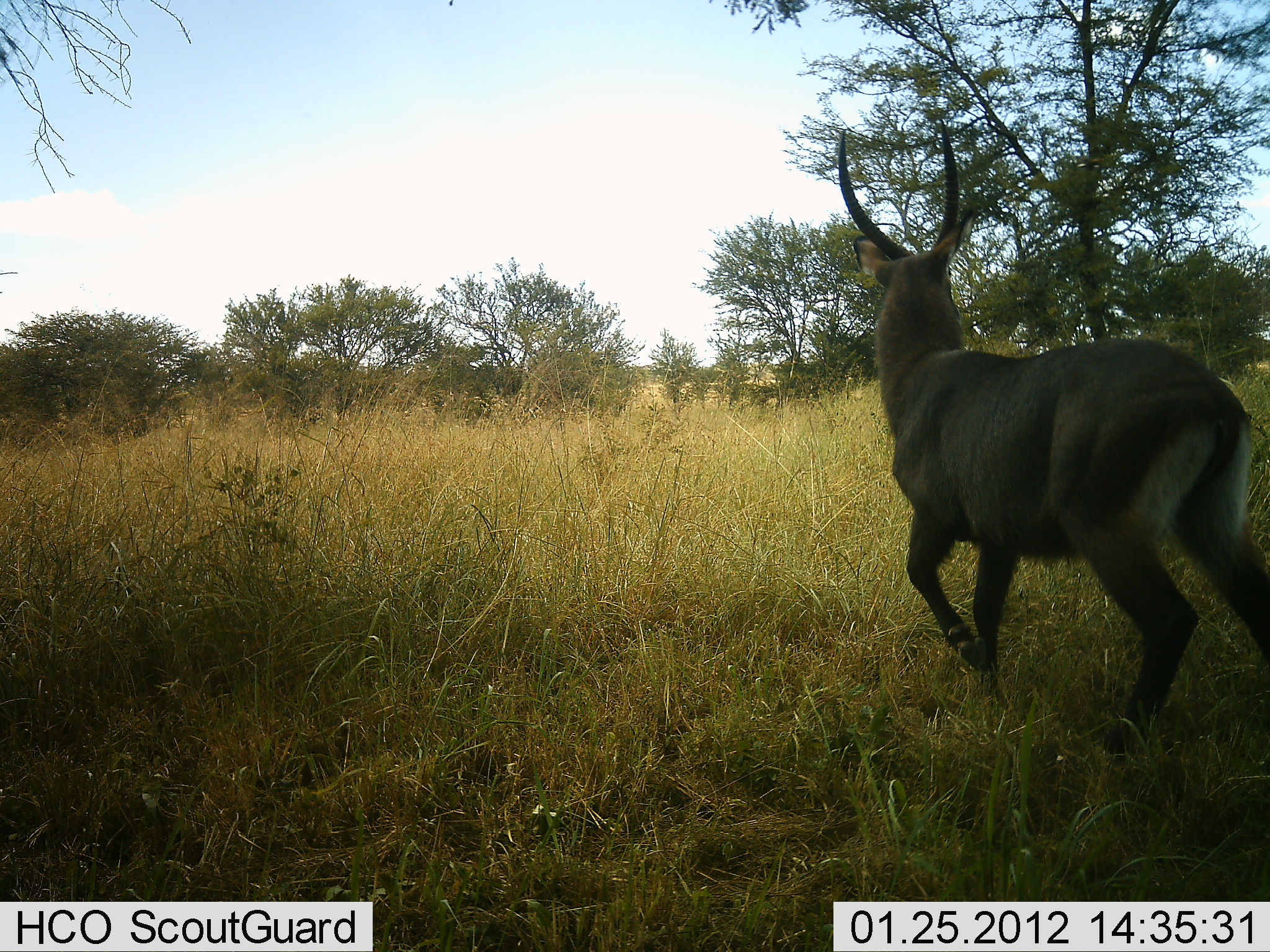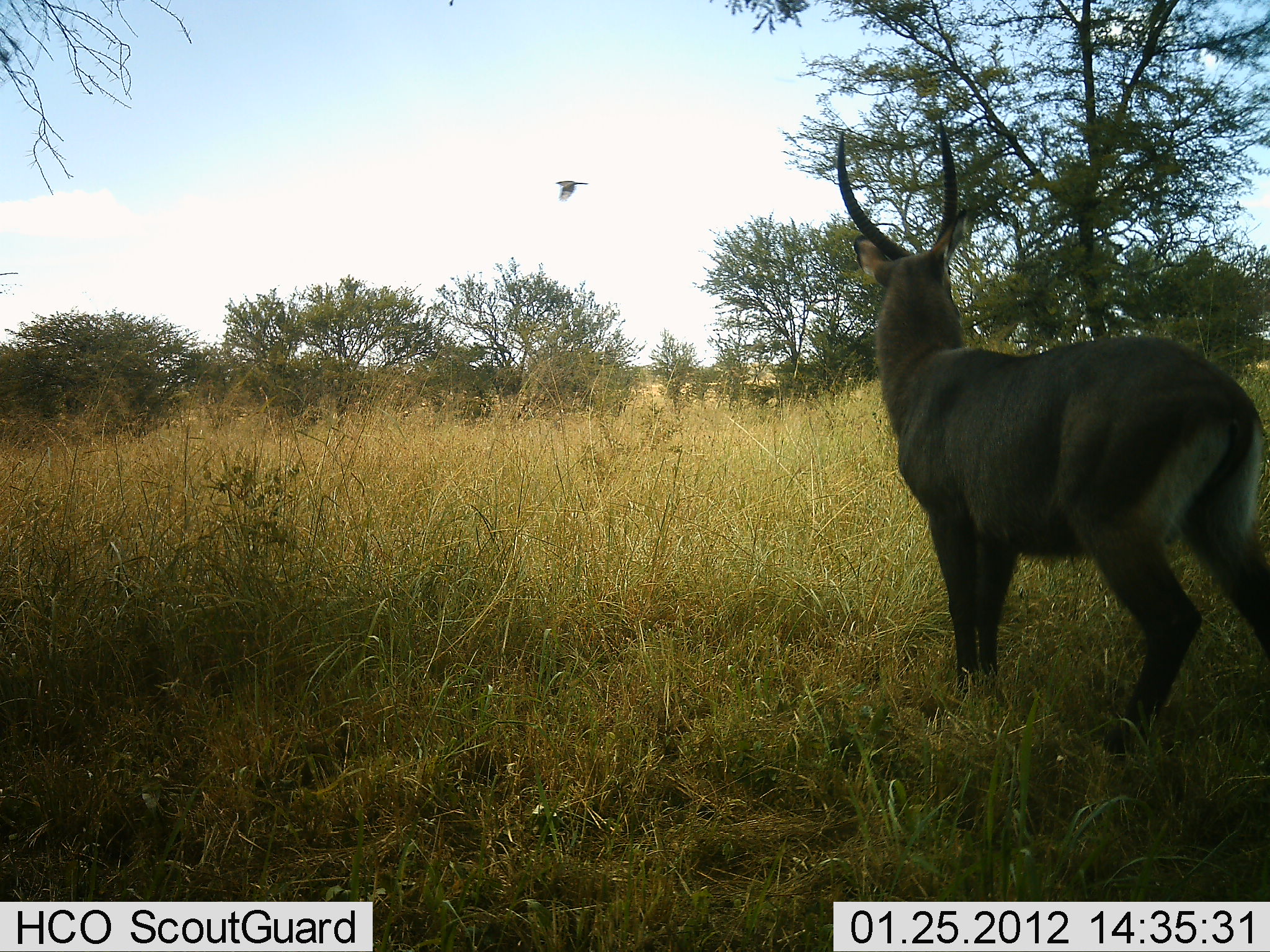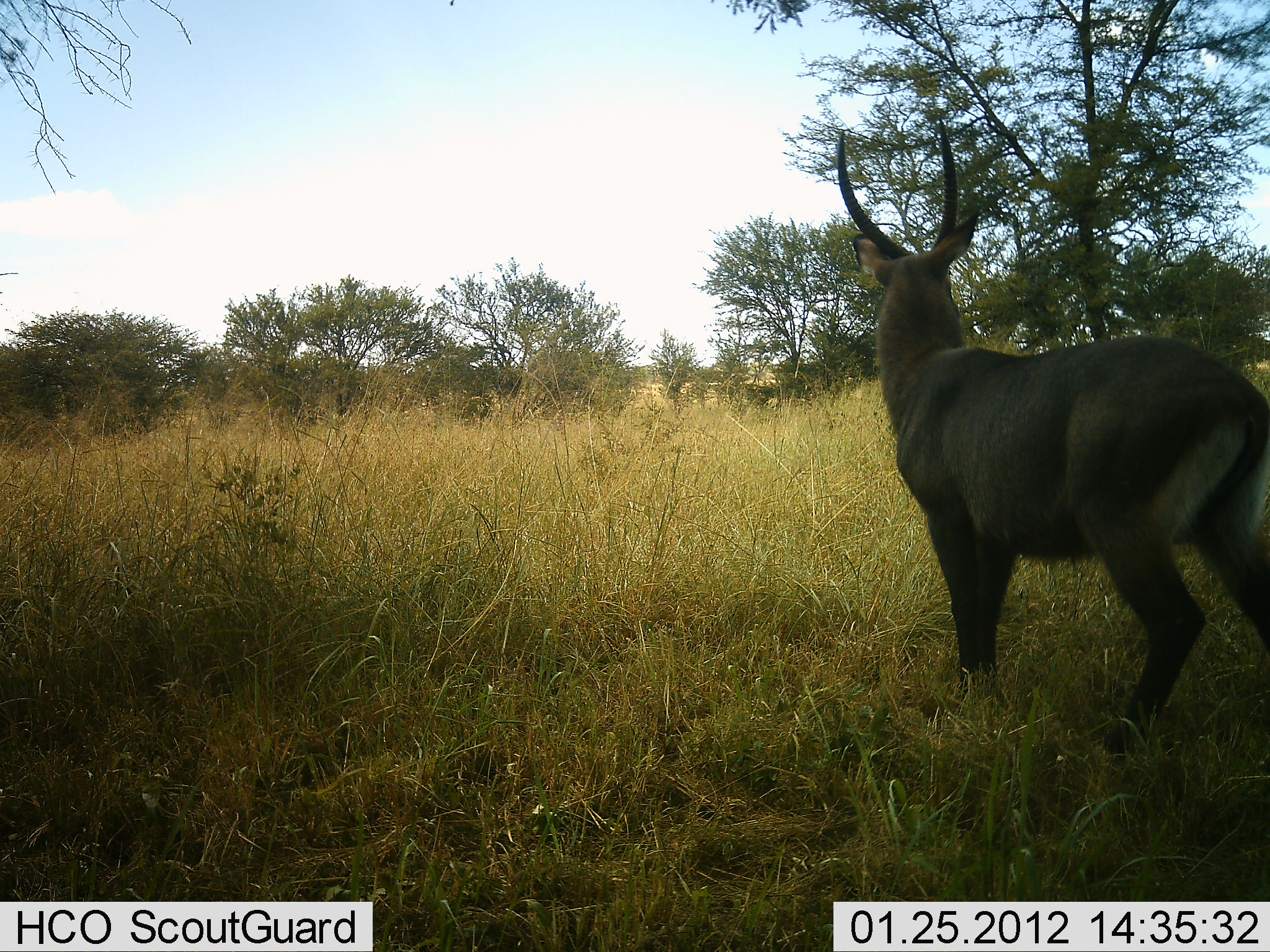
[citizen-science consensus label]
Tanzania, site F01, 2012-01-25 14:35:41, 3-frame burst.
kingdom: Animalia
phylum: Chordata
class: Aves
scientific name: Aves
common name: bird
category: otherbird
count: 1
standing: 0%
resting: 0%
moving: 100%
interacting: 0%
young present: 0%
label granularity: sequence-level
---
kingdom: Animalia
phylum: Chordata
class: Mammalia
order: Artiodactyla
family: Bovidae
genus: Kobus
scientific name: Kobus ellipsiprymnus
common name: waterbuck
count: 1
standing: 95%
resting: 0%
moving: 11%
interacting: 0%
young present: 0%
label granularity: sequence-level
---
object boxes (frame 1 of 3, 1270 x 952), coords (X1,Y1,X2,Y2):
animal: (837,125,1270,759)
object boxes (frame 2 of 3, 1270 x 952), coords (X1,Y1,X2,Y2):
animal: (835,119,1270,760)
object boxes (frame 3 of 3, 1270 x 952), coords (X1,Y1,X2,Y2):
animal: (835,123,1270,764)